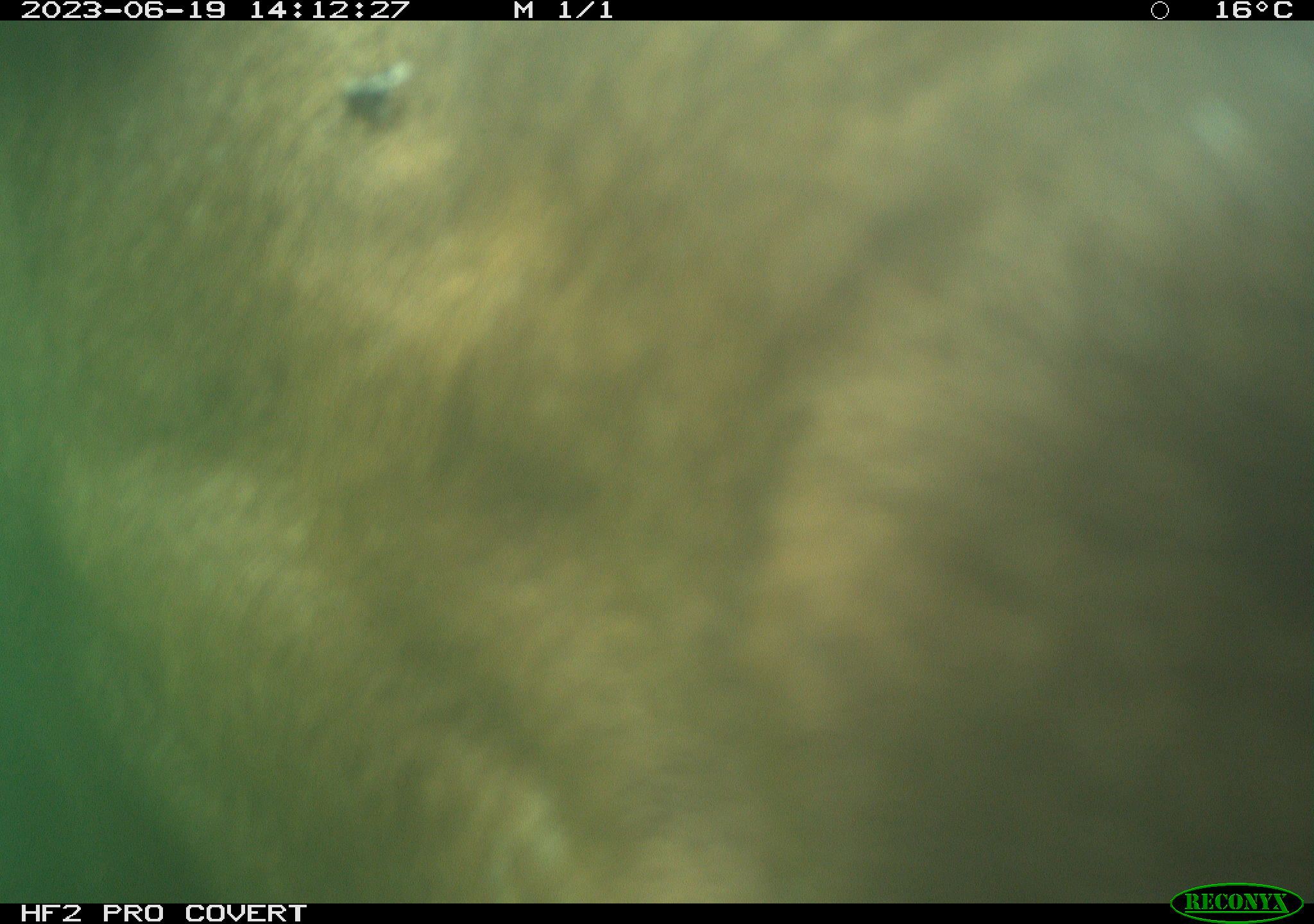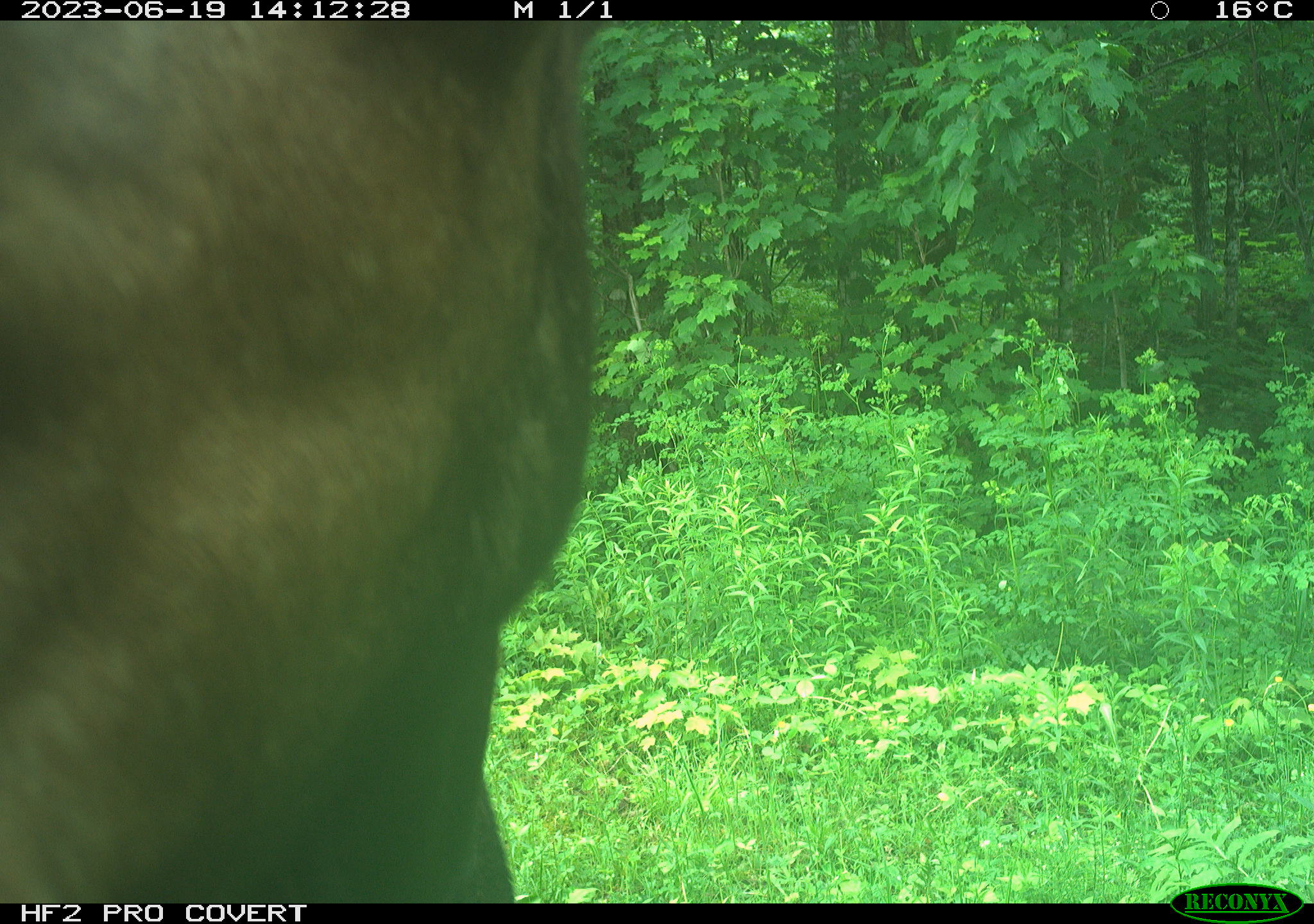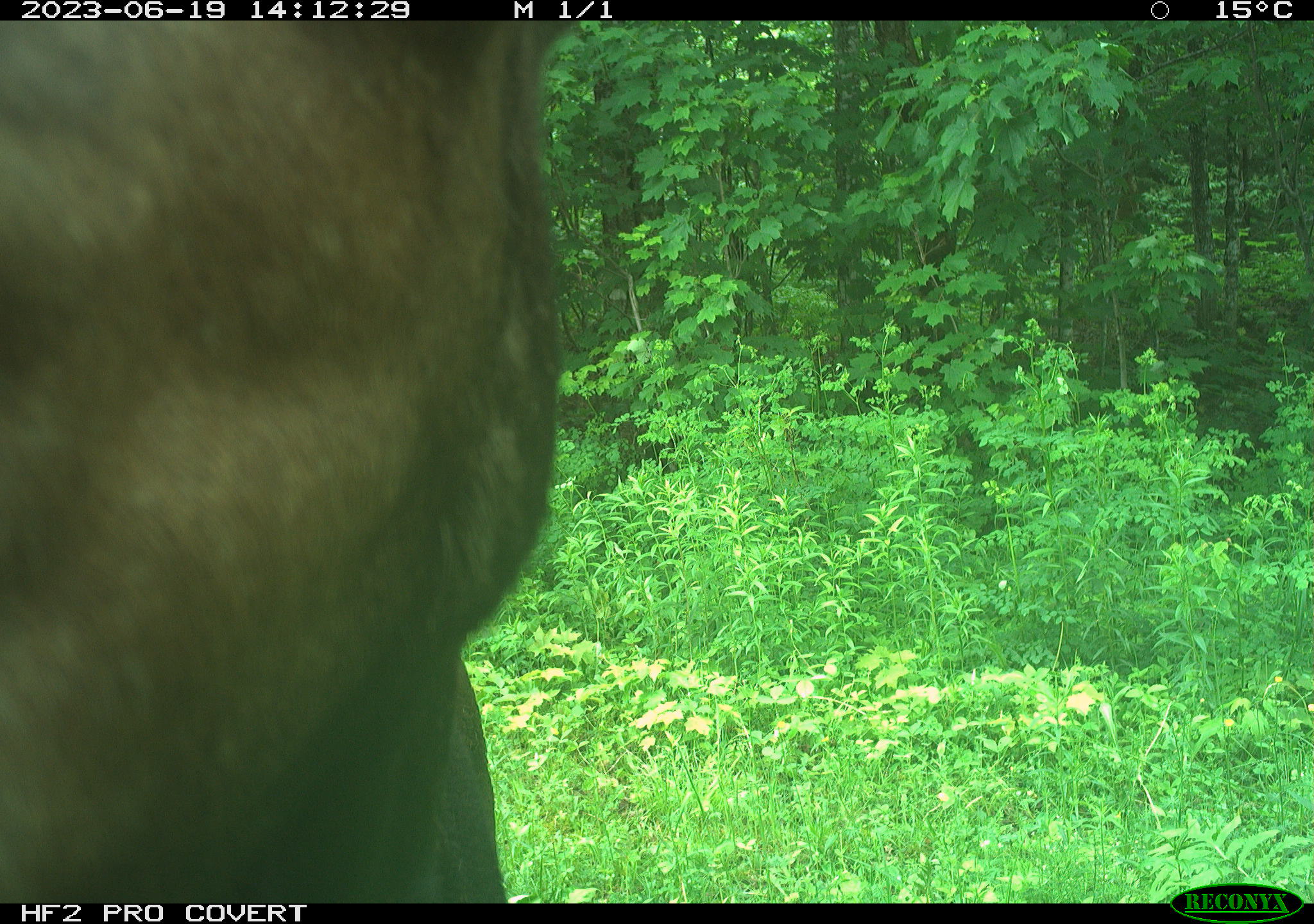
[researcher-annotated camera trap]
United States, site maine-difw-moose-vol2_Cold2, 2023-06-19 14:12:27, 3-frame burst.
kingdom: Animalia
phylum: Chordata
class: Mammalia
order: Artiodactyla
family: Cervidae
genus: Alces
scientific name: Alces alces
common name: moose